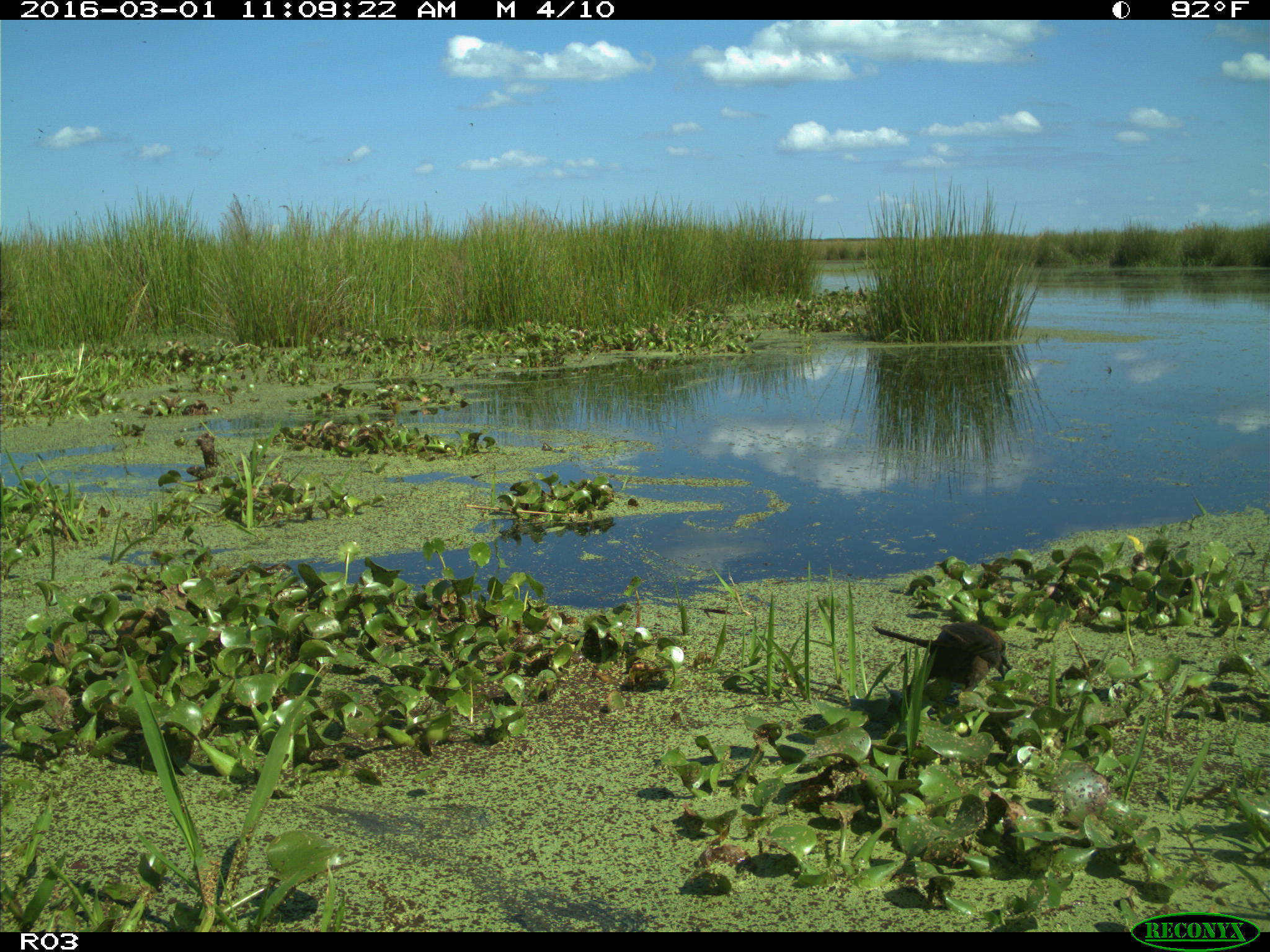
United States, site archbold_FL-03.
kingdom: Animalia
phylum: Chordata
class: Aves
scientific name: Aves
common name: birds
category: unidentified bird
Unidentified bird (birds) (Aves).